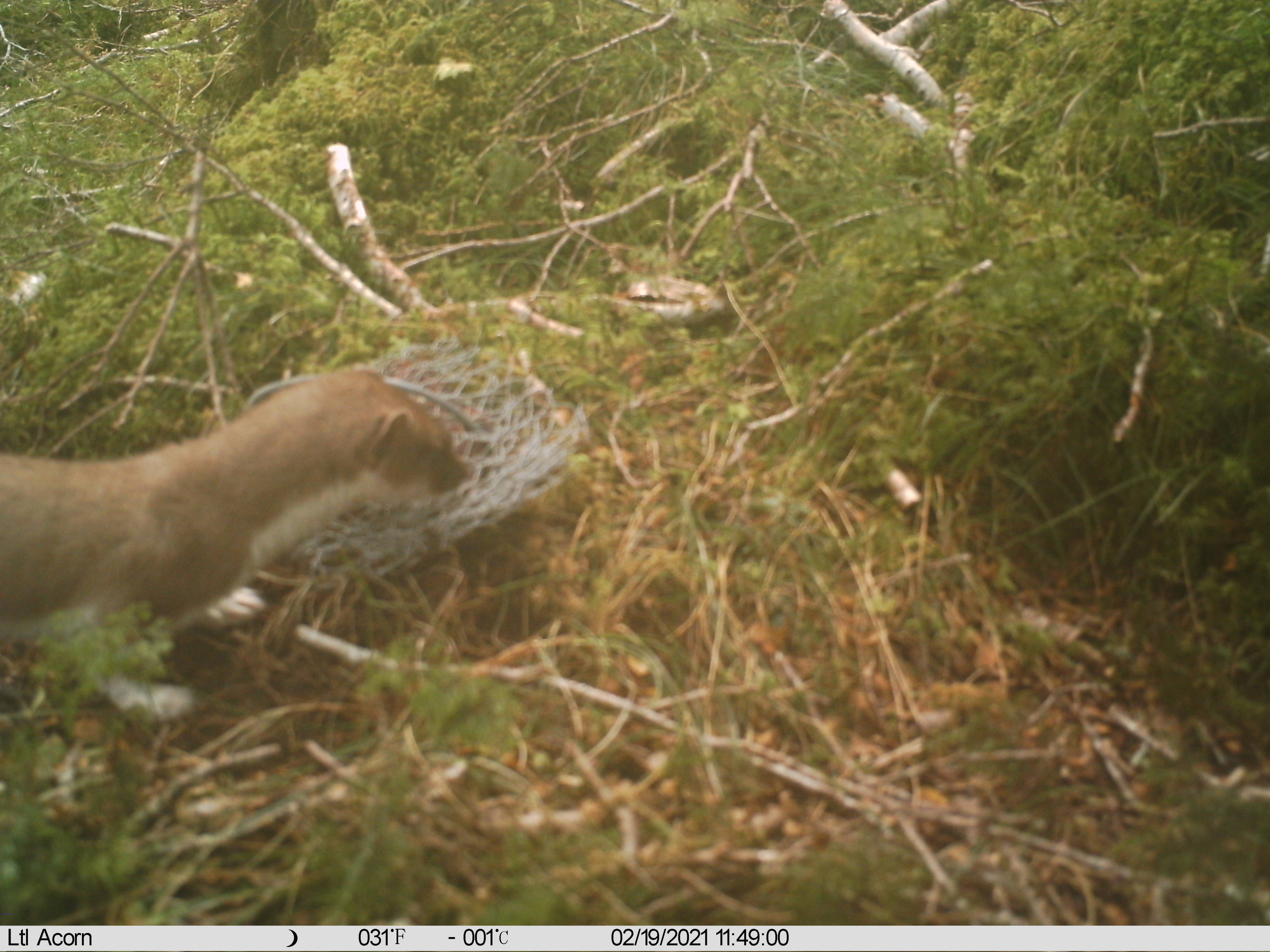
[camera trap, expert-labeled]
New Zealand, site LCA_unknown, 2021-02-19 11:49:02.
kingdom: Animalia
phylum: Chordata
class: Mammalia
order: Carnivora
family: Mustelidae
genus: Mustela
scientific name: Mustela erminea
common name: stoat